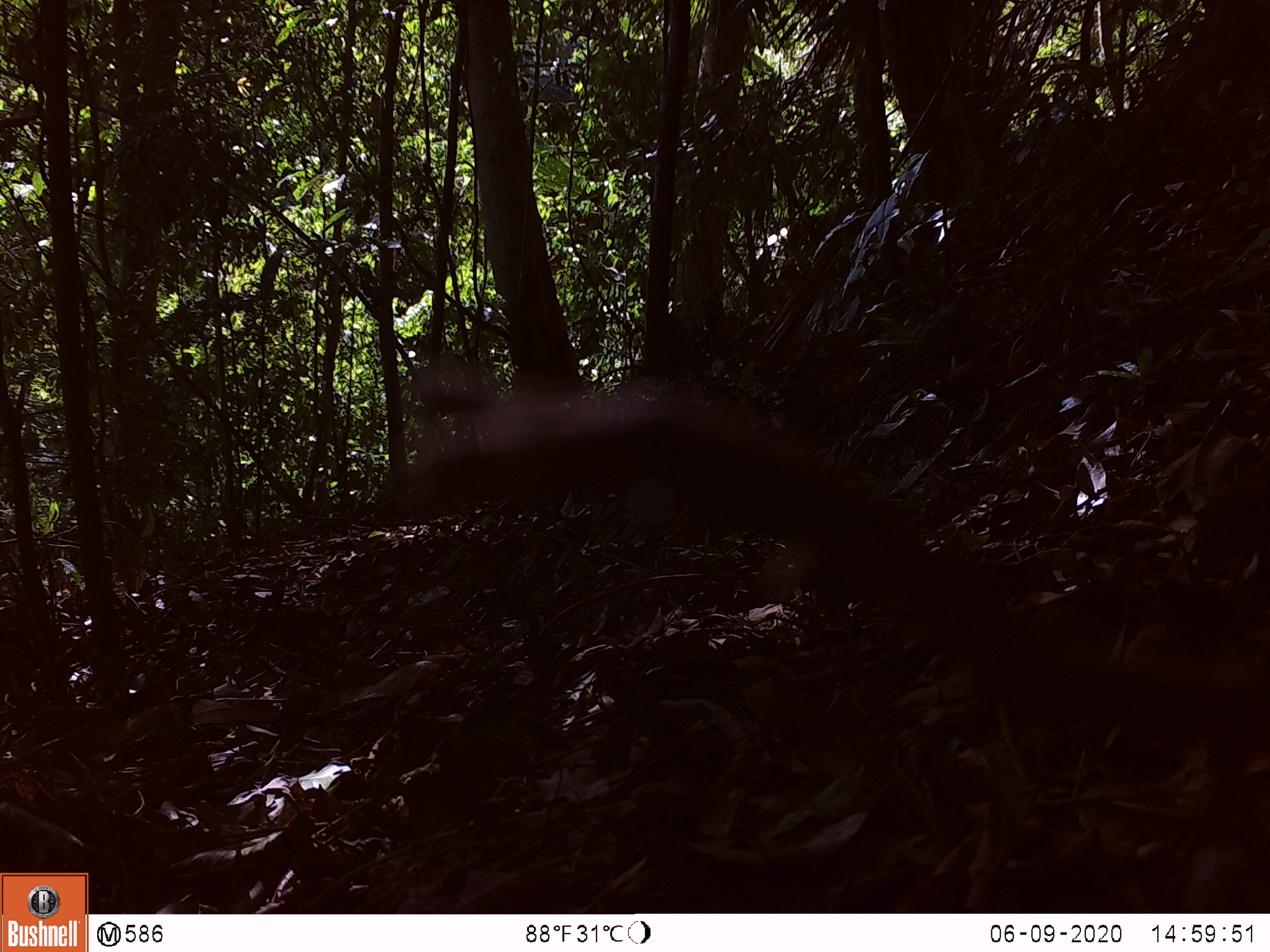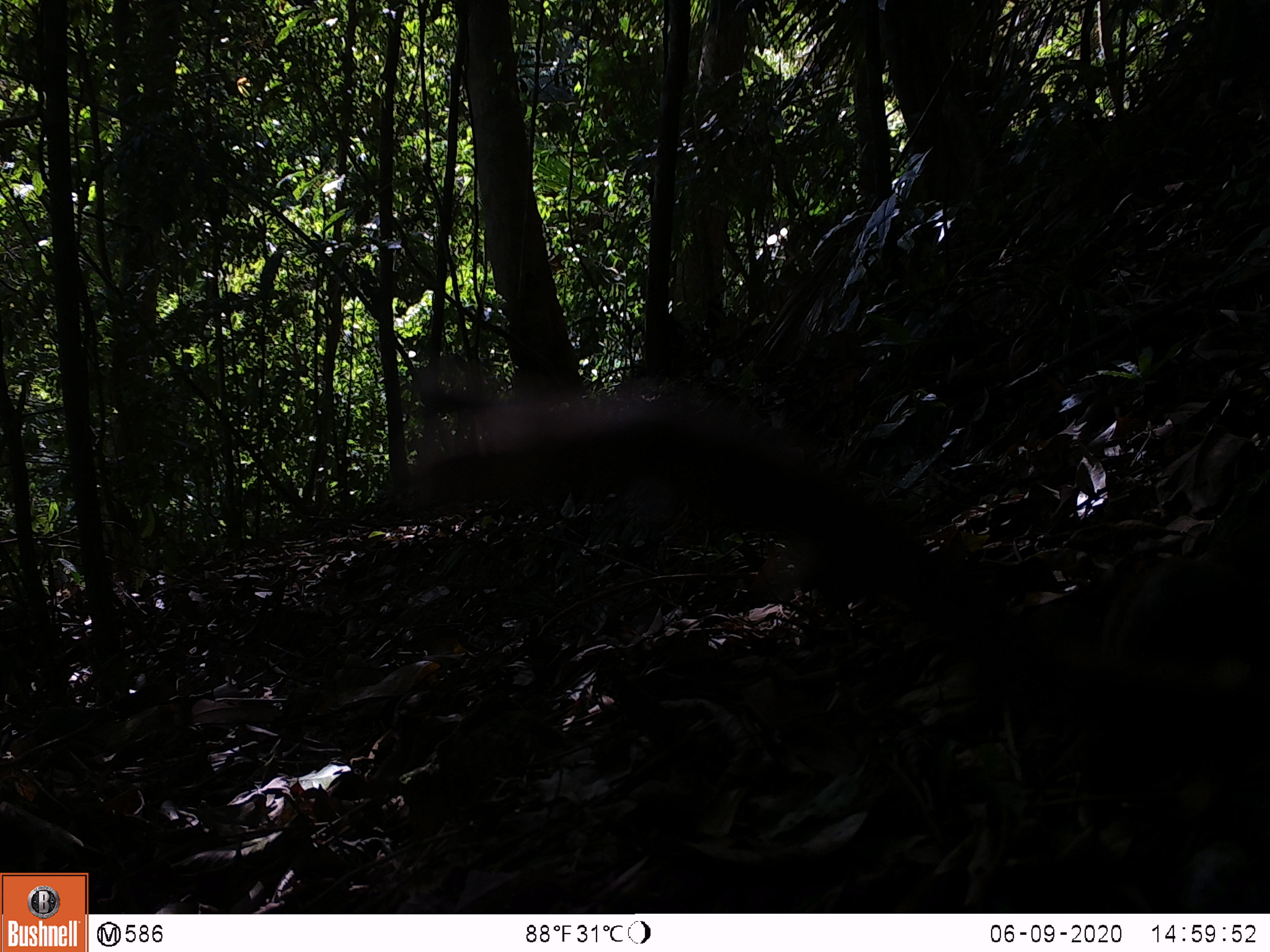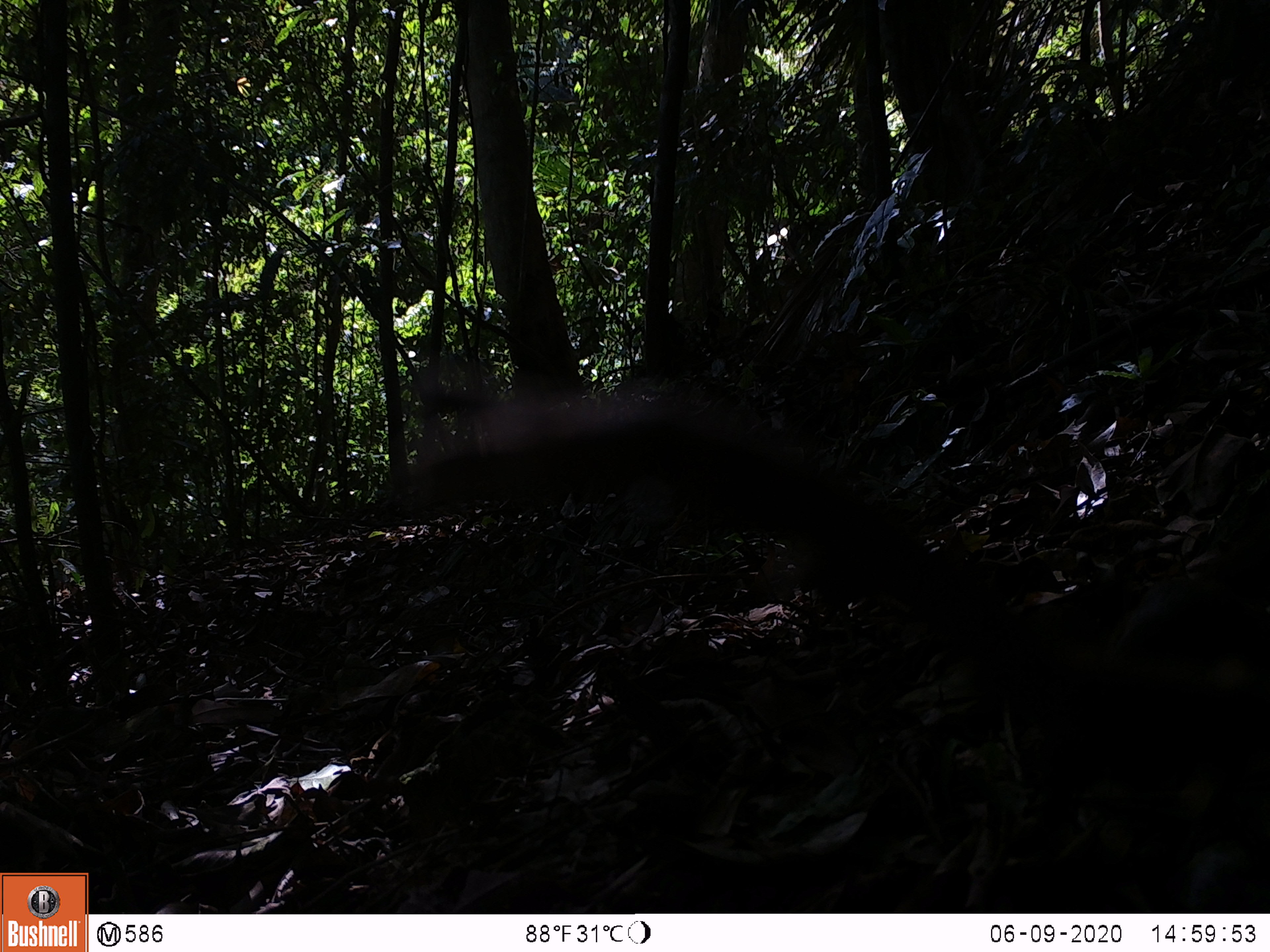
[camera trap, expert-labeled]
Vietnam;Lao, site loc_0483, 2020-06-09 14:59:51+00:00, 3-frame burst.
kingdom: Animalia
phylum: Chordata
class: Mammalia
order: Rodentia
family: Sciuridae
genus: Sciurus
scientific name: Sciurus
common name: squirrel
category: unidentified squirrel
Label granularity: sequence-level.